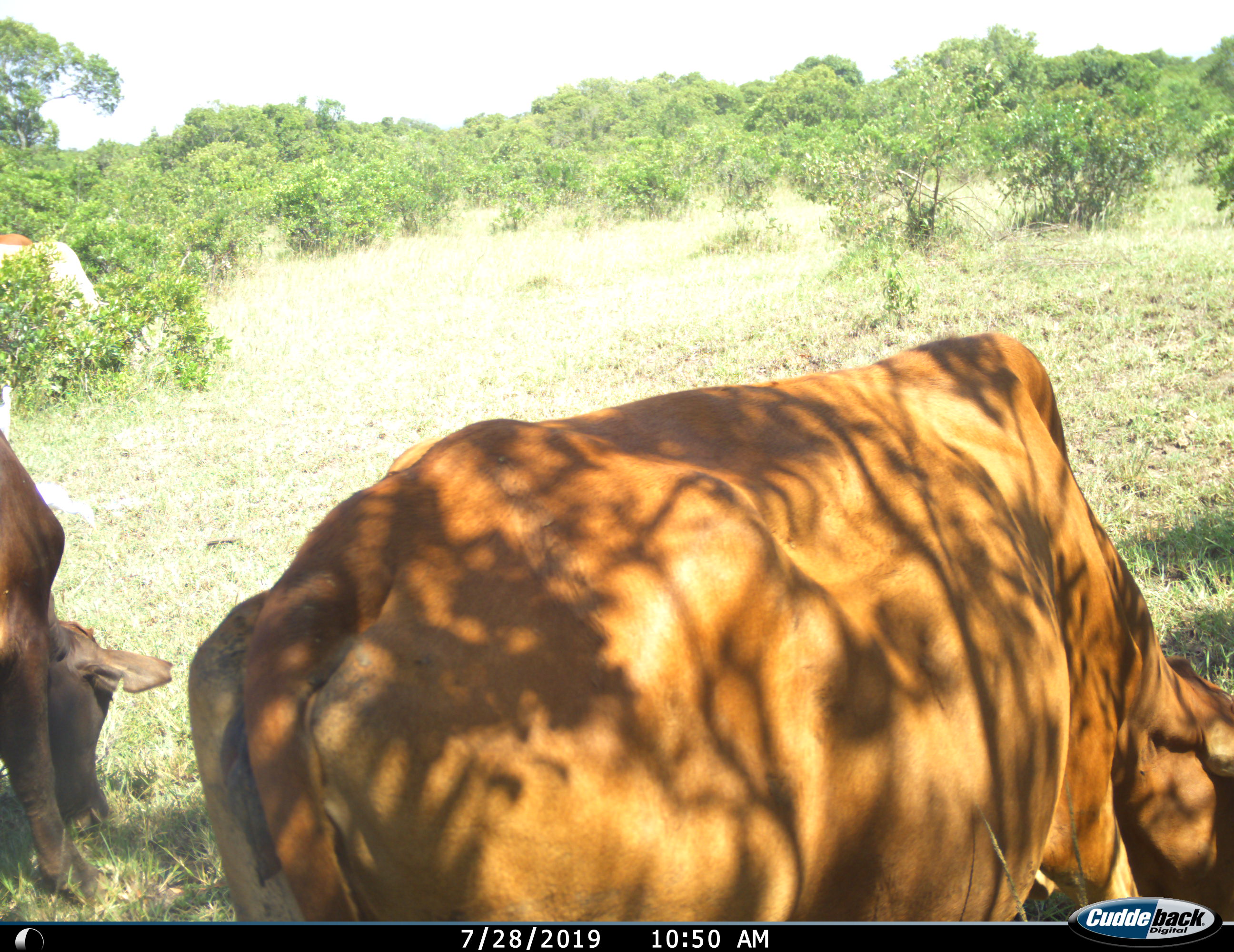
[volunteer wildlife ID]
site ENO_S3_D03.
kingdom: Animalia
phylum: Chordata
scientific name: Vertebrata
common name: domestic animal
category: domesticanimal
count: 3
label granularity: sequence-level